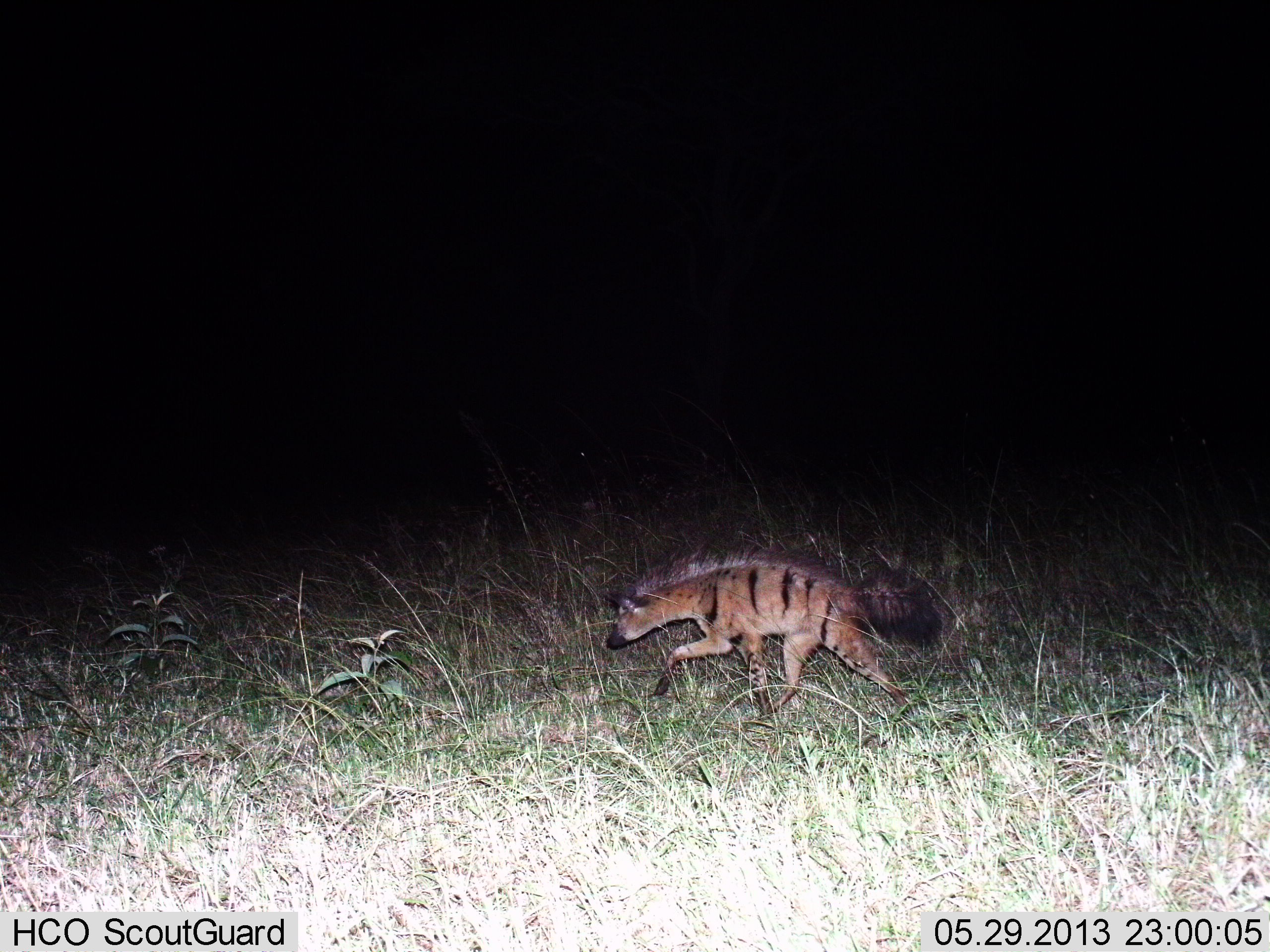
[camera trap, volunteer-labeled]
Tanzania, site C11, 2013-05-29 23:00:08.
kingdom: Animalia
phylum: Chordata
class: Mammalia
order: Carnivora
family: Hyaenidae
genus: Proteles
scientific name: Proteles cristatus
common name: aardwolf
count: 1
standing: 0%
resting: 0%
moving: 100%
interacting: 0%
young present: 0%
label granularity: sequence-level